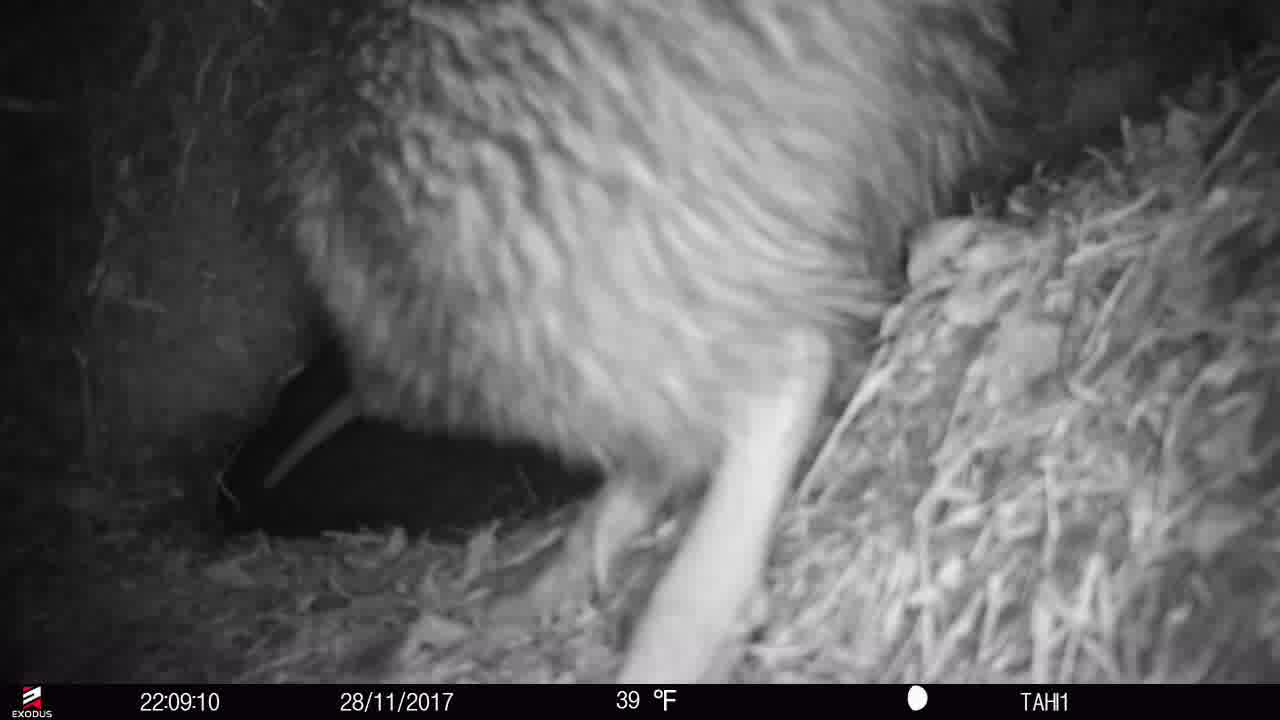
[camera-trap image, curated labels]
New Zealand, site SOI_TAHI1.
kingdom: Animalia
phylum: Chordata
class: Aves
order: Apterygiformes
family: Apterygidae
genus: Apteryx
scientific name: Apteryx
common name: kiwi